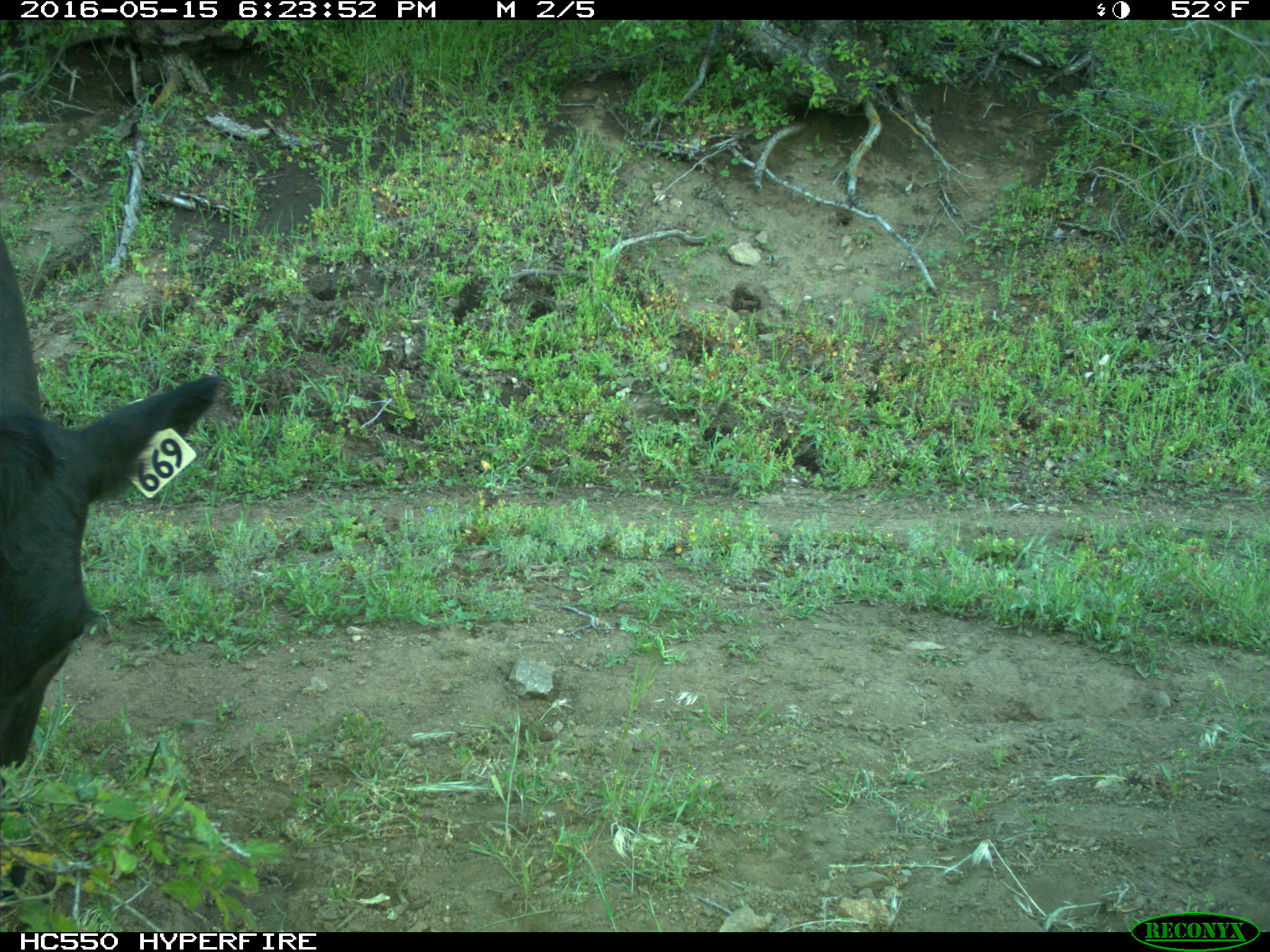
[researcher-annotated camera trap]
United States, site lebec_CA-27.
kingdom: Animalia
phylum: Chordata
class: Mammalia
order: Artiodactyla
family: Bovidae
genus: Bos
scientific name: Bos taurus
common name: domestic cow